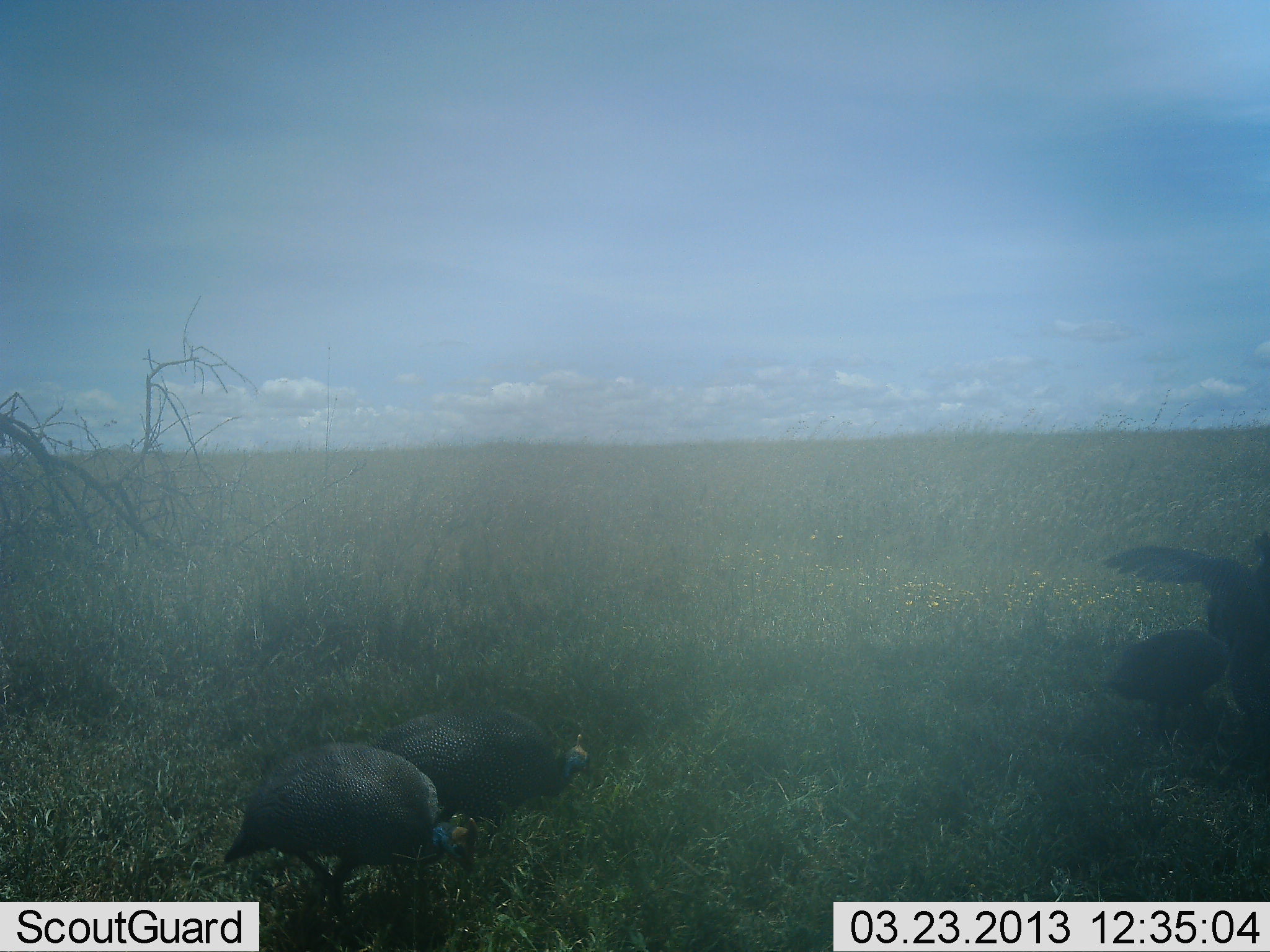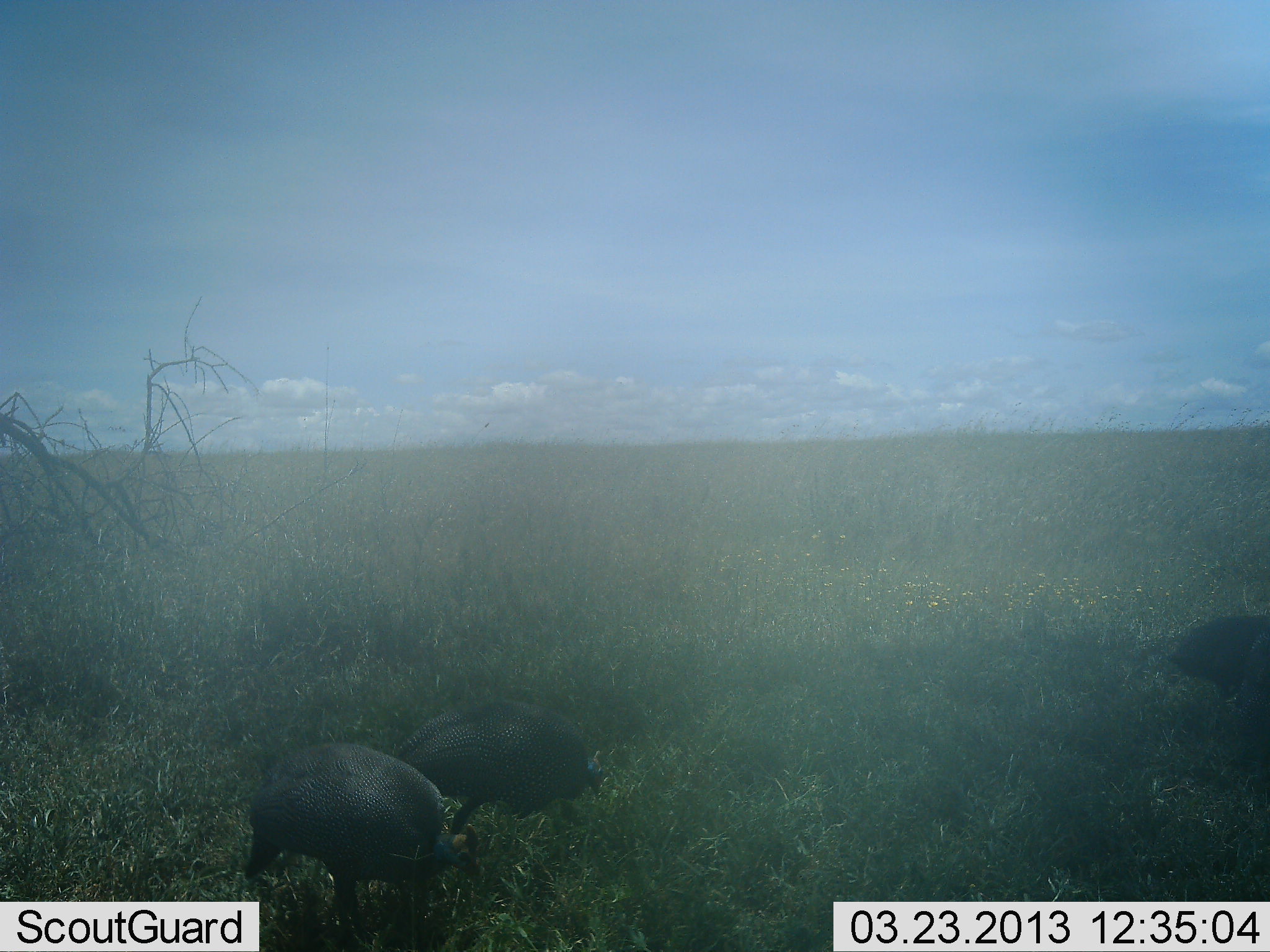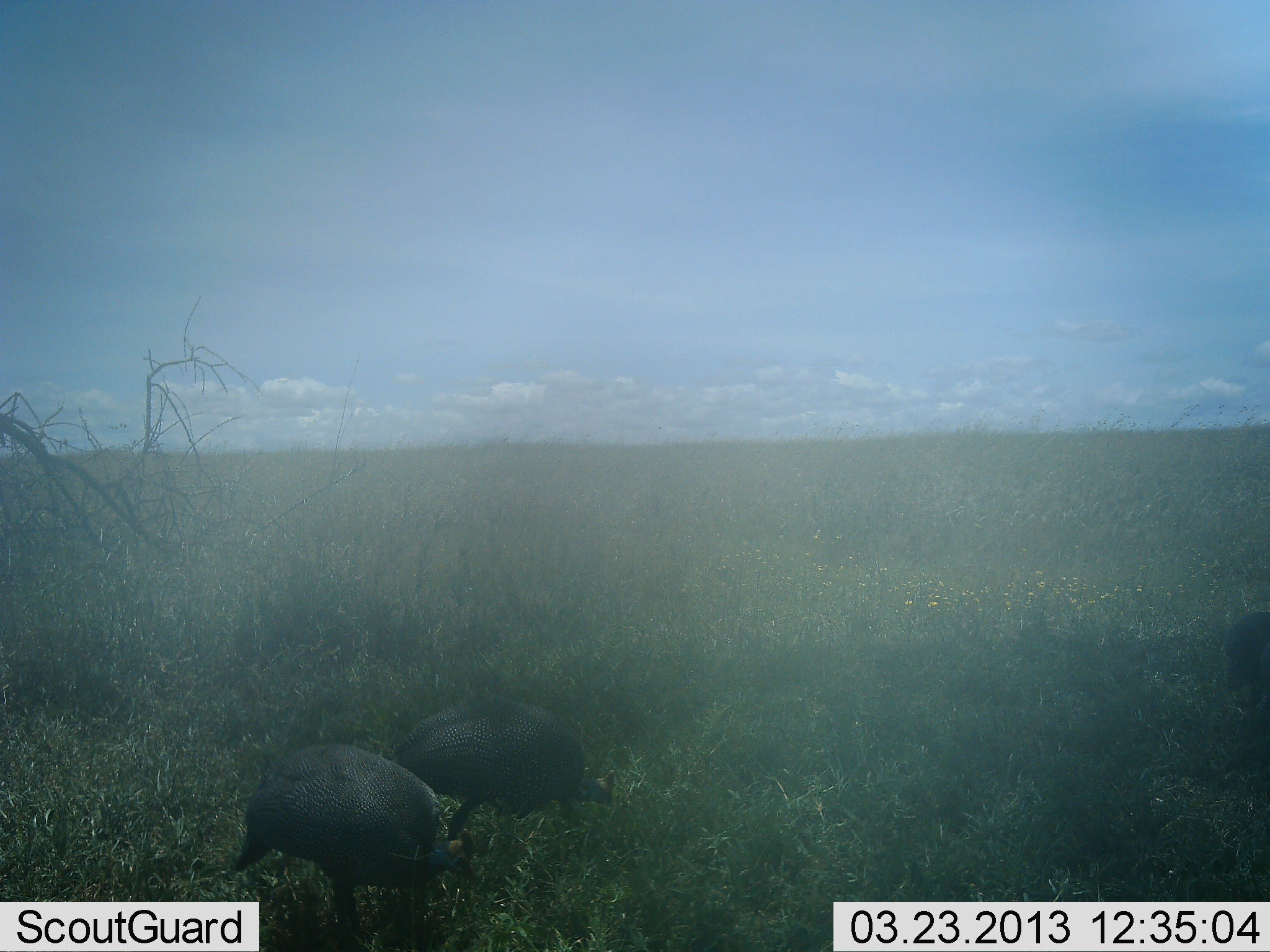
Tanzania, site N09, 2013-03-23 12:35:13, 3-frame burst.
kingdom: Animalia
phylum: Chordata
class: Aves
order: Galliformes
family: Numididae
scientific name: Numididae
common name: guinea fowl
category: guineafowl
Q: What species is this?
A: Guineafowl (guinea fowl) (Numididae).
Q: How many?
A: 3.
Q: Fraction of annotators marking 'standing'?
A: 14%.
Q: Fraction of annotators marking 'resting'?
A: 0%.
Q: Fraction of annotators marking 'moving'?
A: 55%.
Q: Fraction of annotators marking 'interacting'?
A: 14%.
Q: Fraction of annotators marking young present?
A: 0%.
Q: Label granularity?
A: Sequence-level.